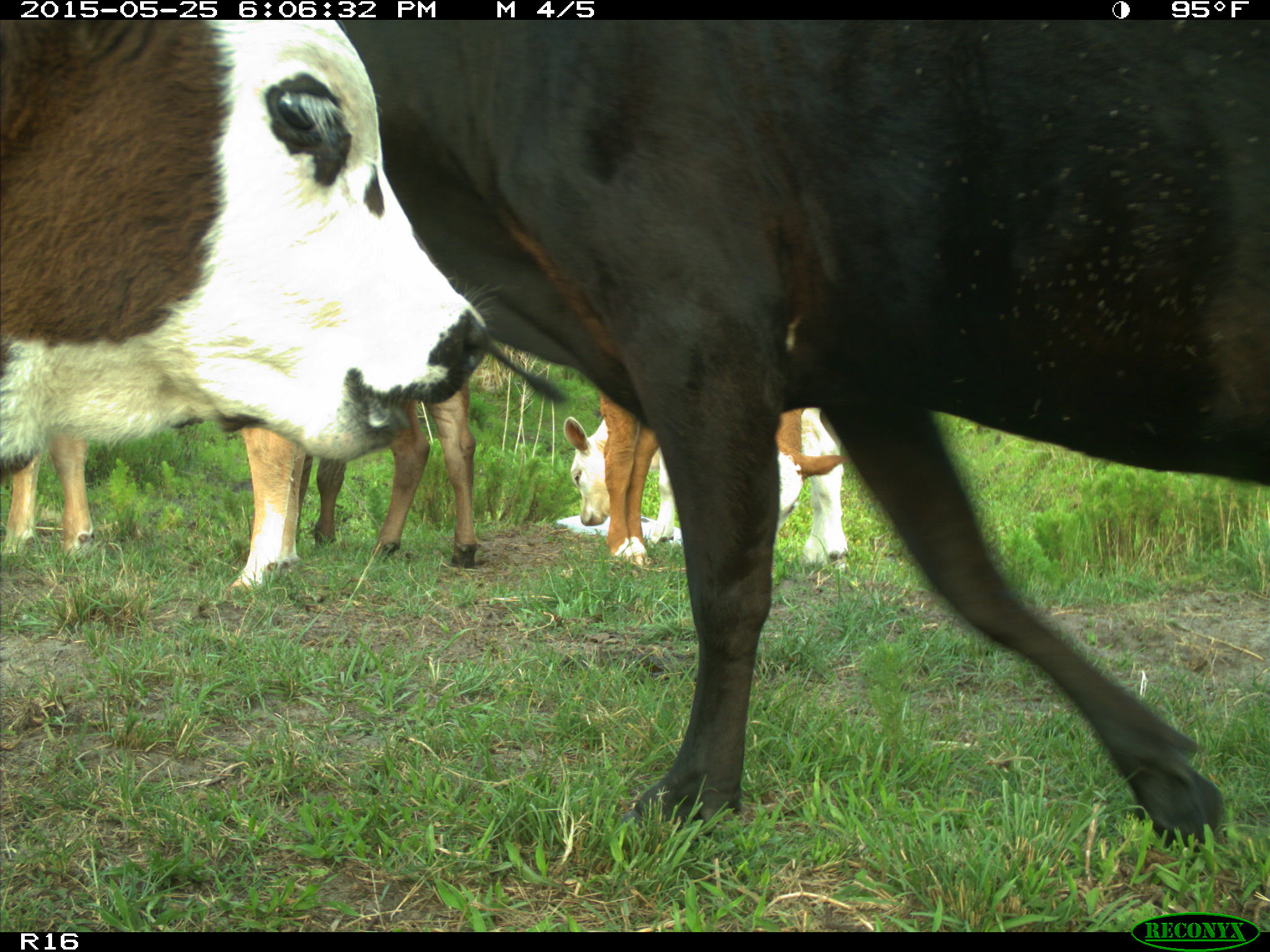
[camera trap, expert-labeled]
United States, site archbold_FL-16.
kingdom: Animalia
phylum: Chordata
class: Mammalia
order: Artiodactyla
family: Bovidae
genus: Bos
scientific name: Bos taurus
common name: domestic cow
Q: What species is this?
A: Bos taurus (domestic cow).